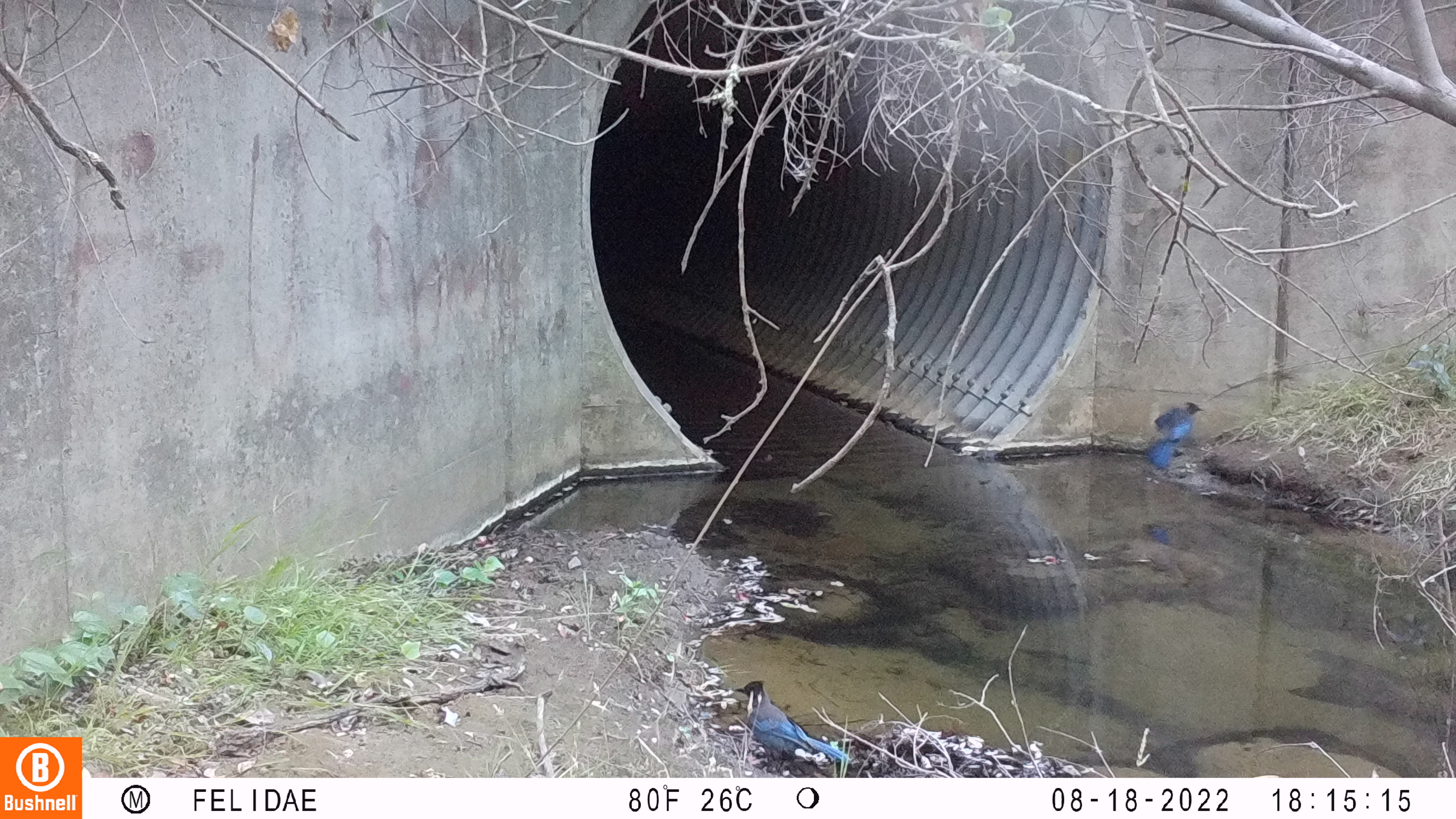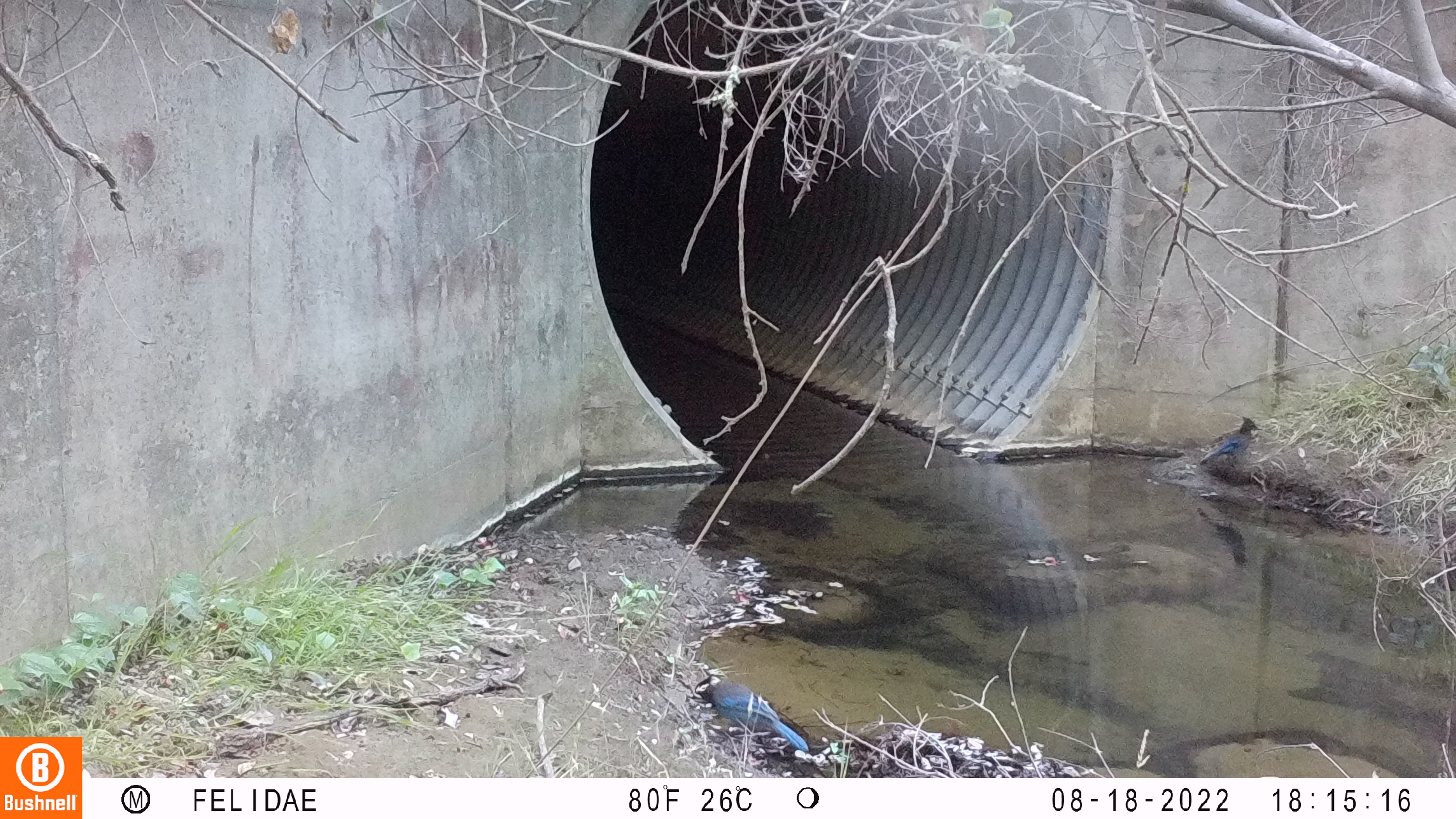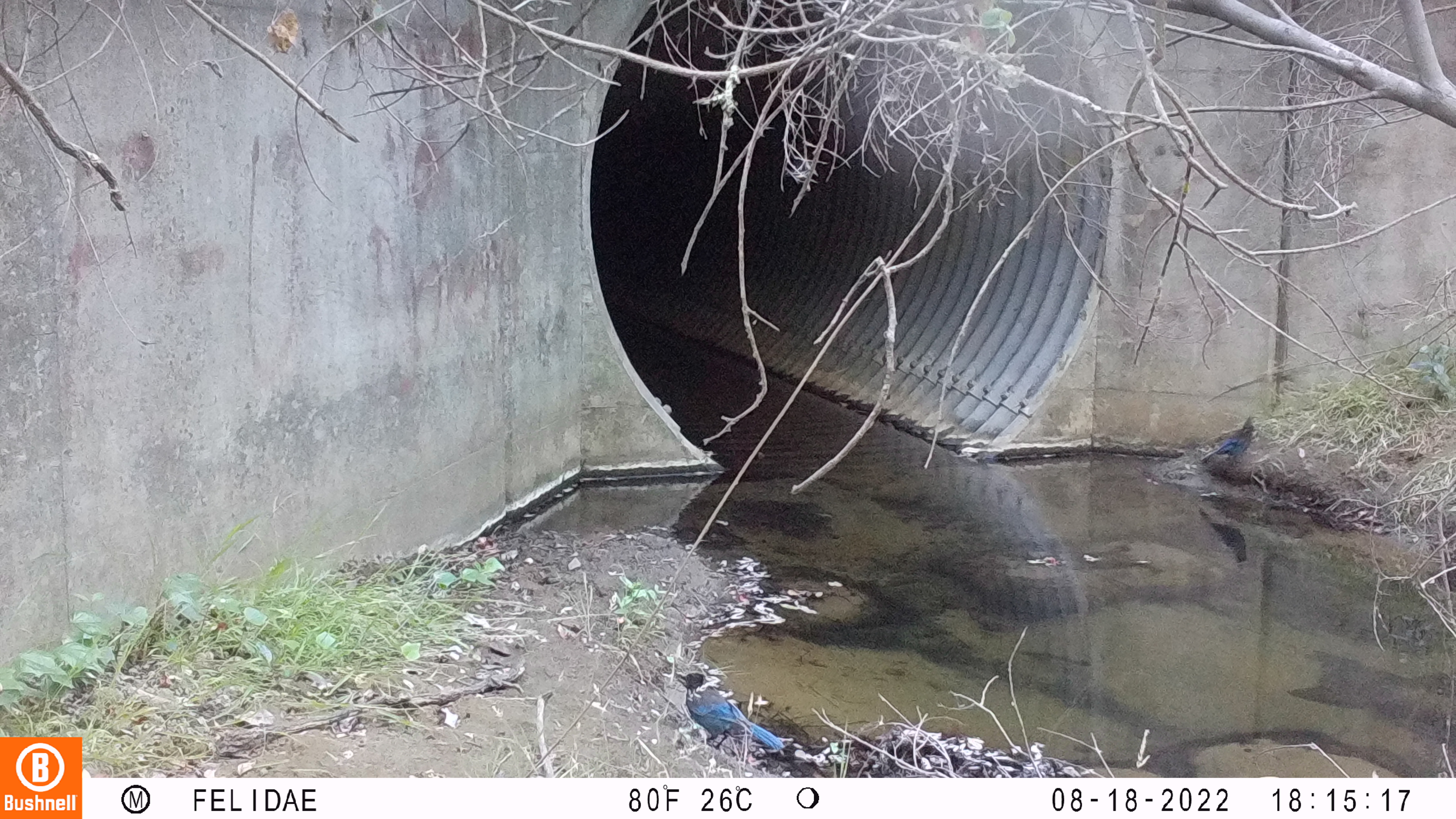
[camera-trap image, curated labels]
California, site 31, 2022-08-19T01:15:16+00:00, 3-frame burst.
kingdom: Animalia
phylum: Chordata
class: Aves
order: Passeriformes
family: Corvidae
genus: Cyanocitta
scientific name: Cyanocitta stelleri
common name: steller's jay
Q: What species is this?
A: Steller's jay (Cyanocitta stelleri).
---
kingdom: Animalia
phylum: Chordata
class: Aves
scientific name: Aves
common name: bird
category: unknown bird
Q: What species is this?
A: Unknown bird (bird) (Aves).